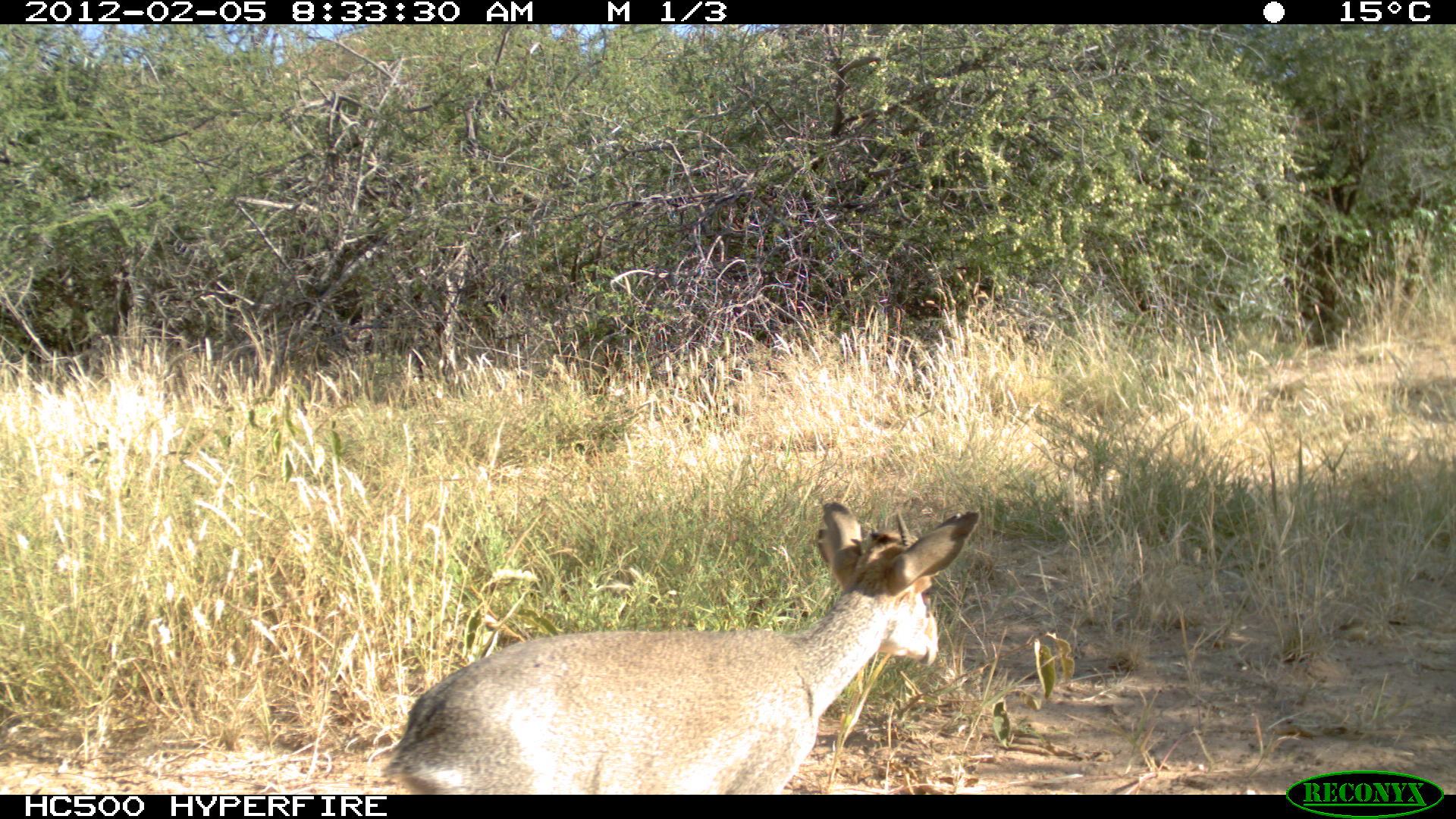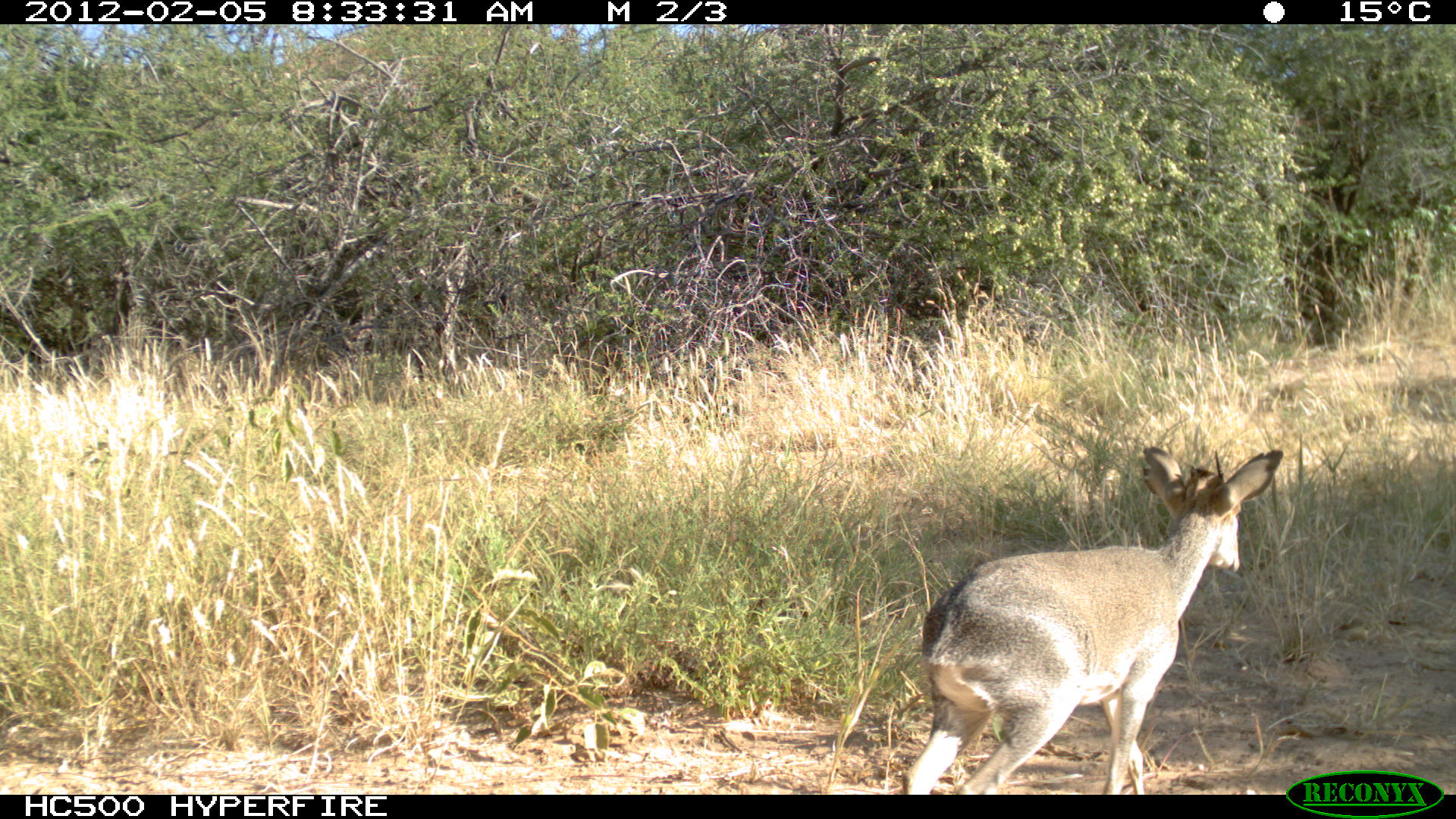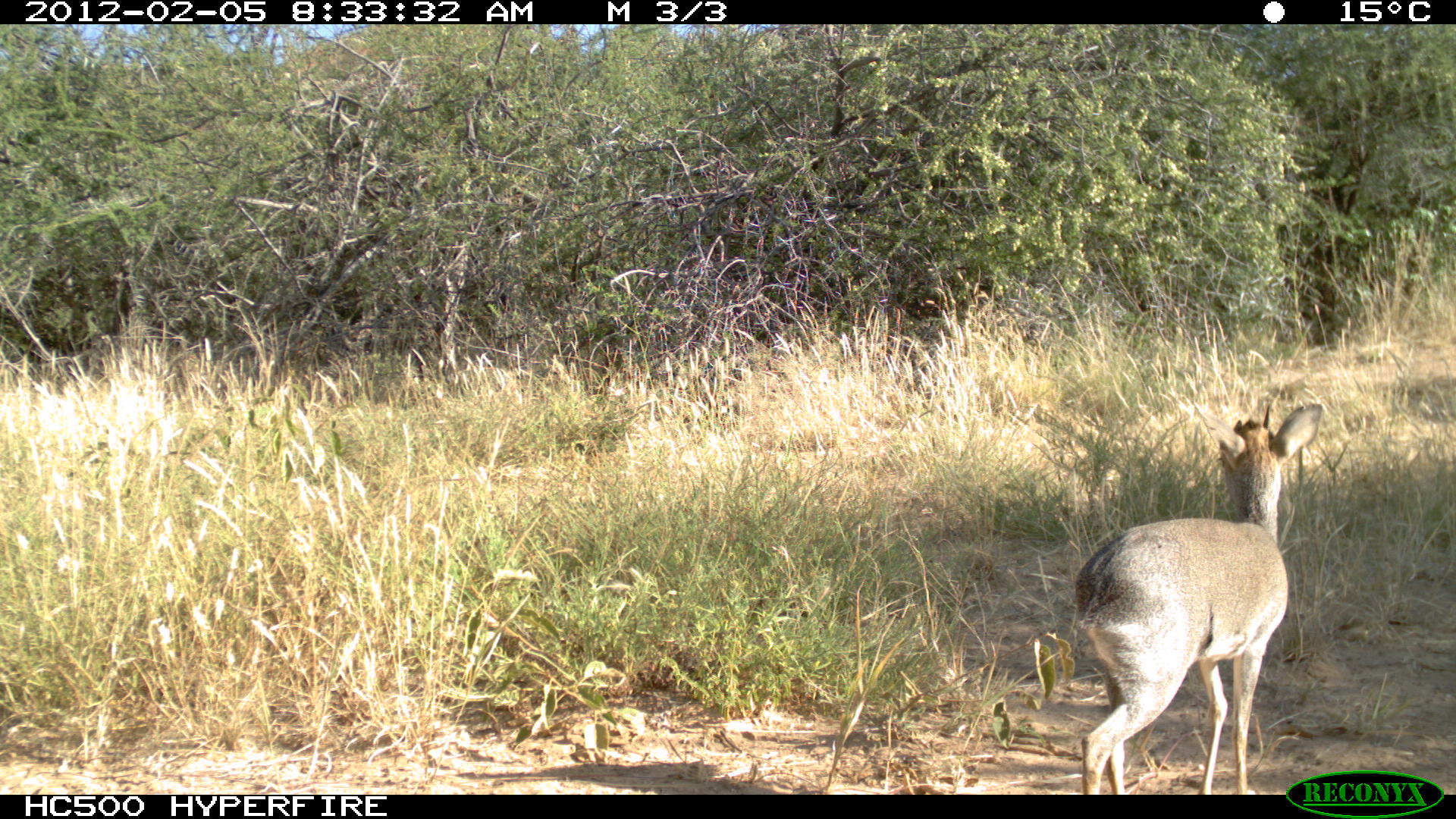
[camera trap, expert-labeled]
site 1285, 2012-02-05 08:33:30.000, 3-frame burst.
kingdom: Animalia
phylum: Chordata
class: Mammalia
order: Artiodactyla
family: Bovidae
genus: Madoqua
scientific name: Madoqua guentheri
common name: günther's dik-dik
Madoqua guentheri (günther's dik-dik), count 1.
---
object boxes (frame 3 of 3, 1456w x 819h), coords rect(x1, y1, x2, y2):
madoqua guentheri: rect(1071, 399, 1325, 794)